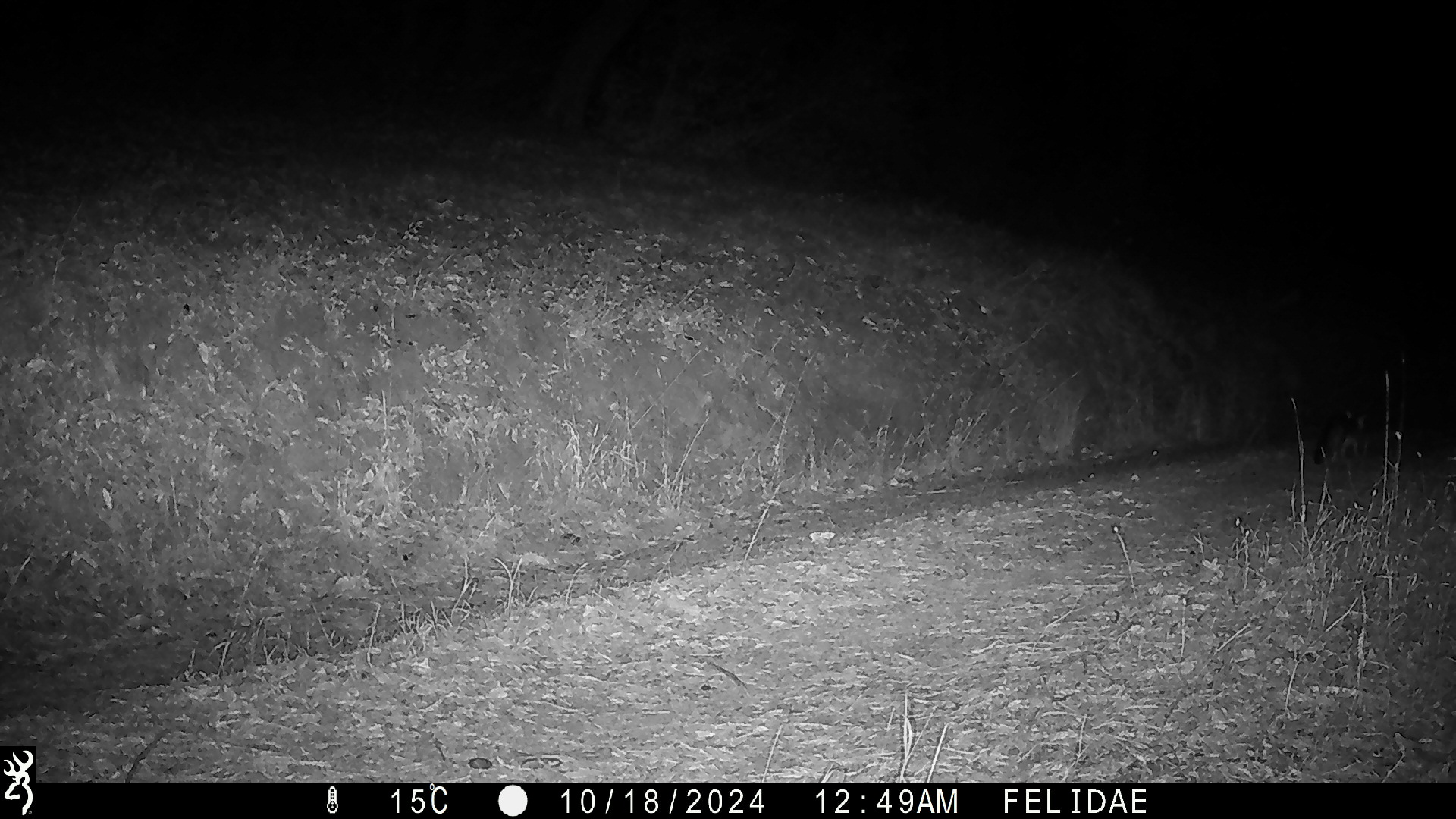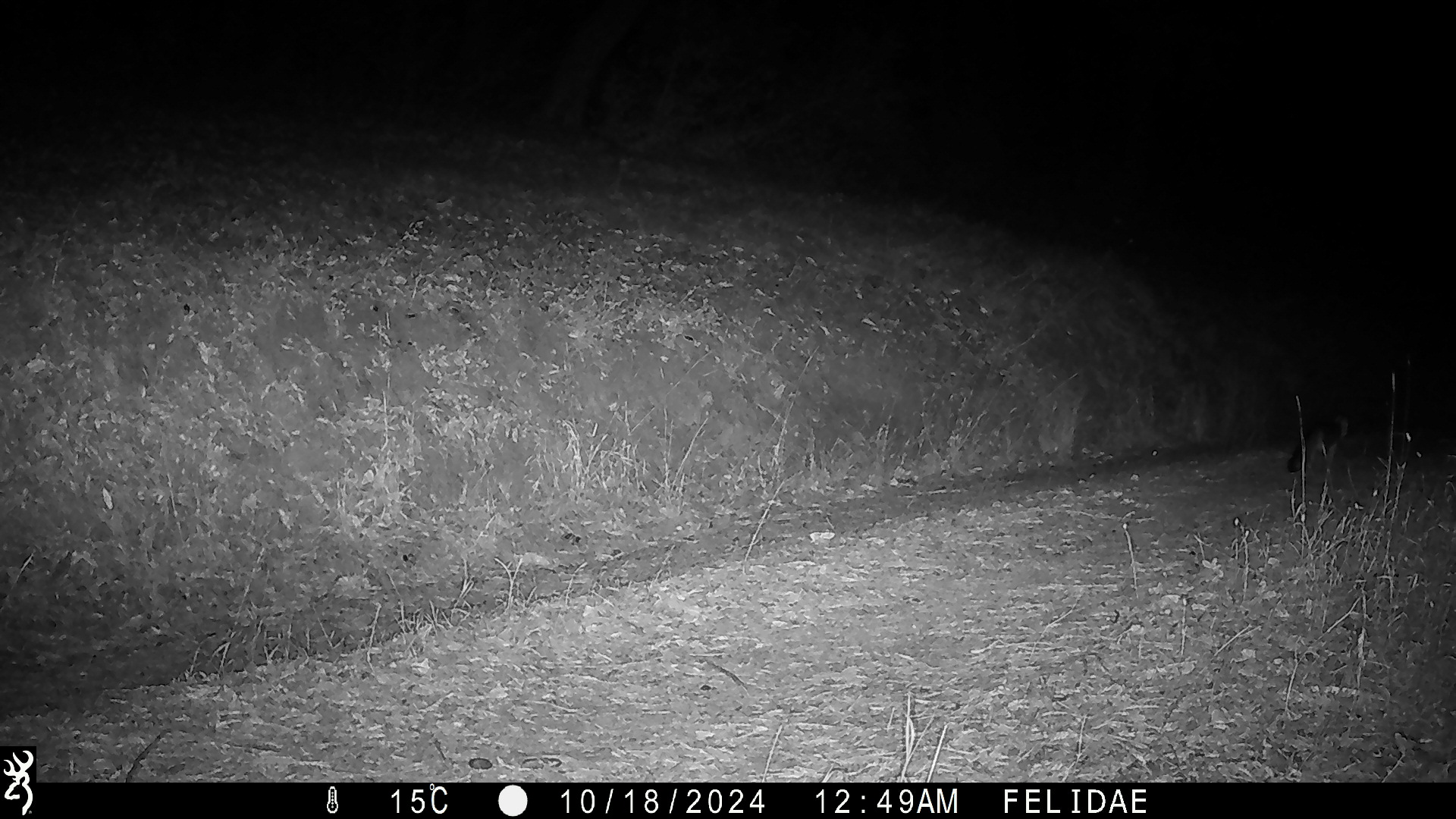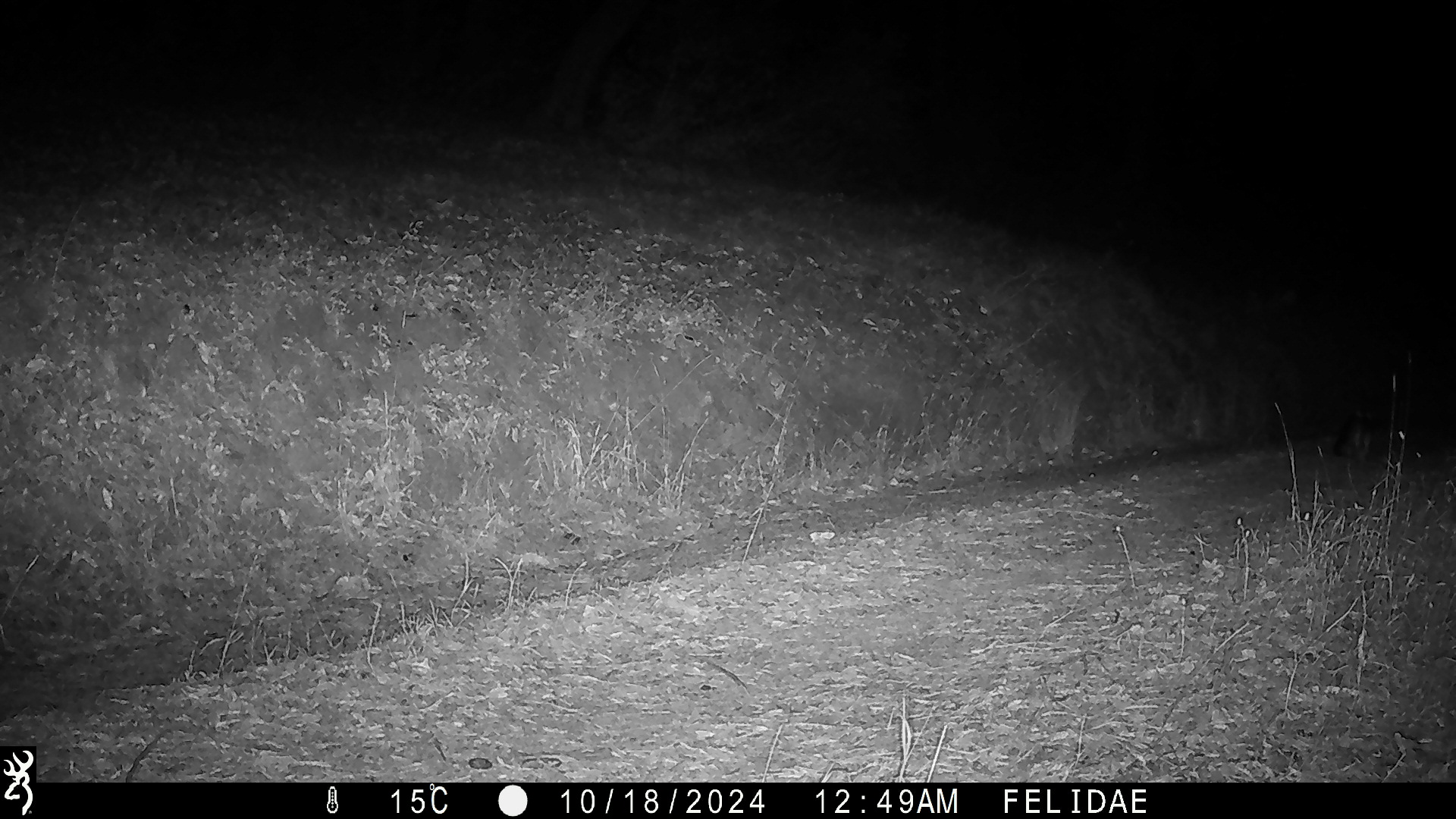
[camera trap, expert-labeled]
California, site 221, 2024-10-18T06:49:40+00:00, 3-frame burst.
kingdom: Animalia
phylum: Chordata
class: Mammalia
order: Carnivora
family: Canidae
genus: Urocyon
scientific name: Urocyon cinereoargenteus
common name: gray fox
Gray fox (Urocyon cinereoargenteus).